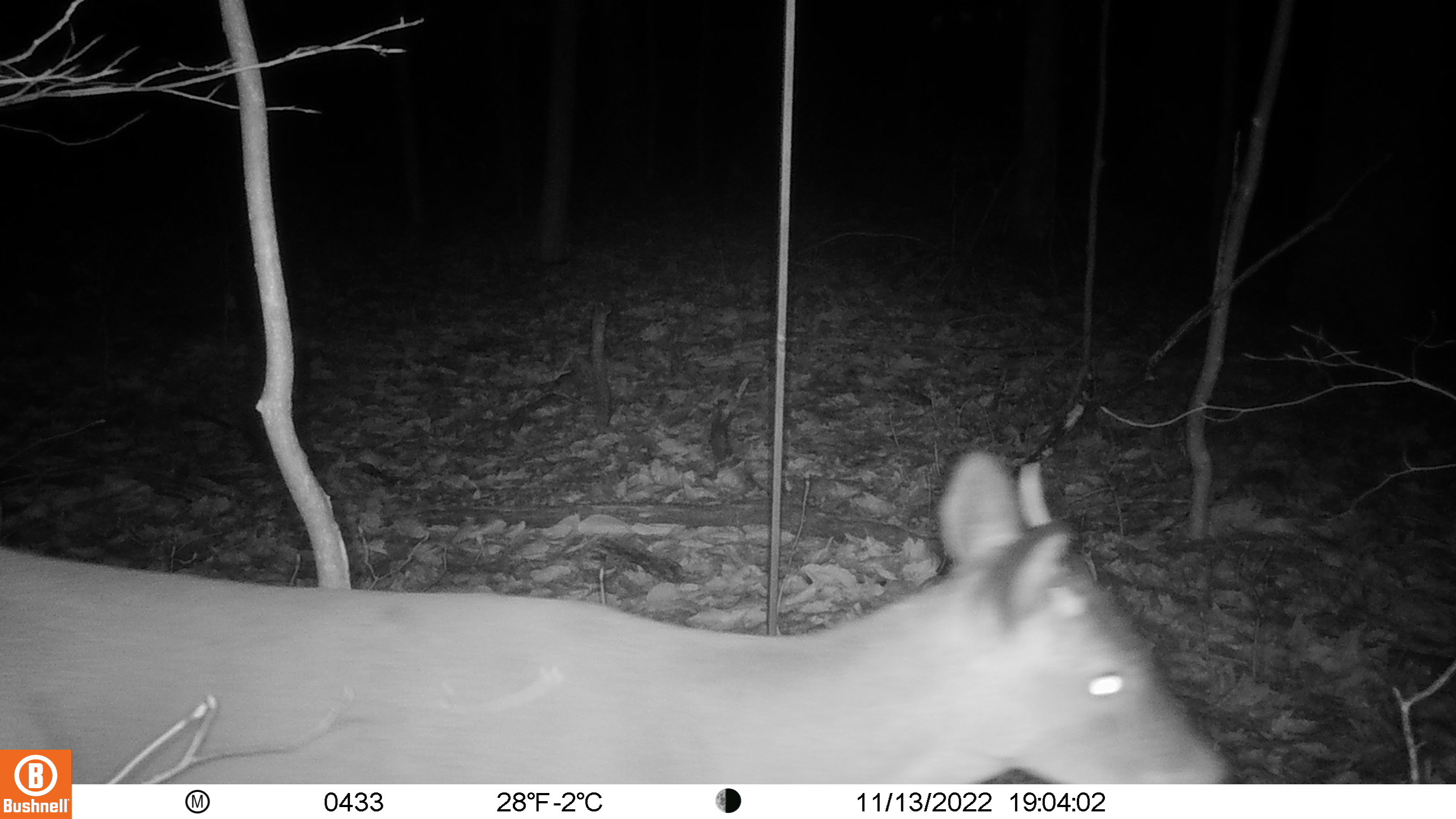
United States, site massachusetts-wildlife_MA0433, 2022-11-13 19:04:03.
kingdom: Animalia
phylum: Chordata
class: Mammalia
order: Artiodactyla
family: Cervidae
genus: Odocoileus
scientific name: Odocoileus virginianus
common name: white-tailed deer